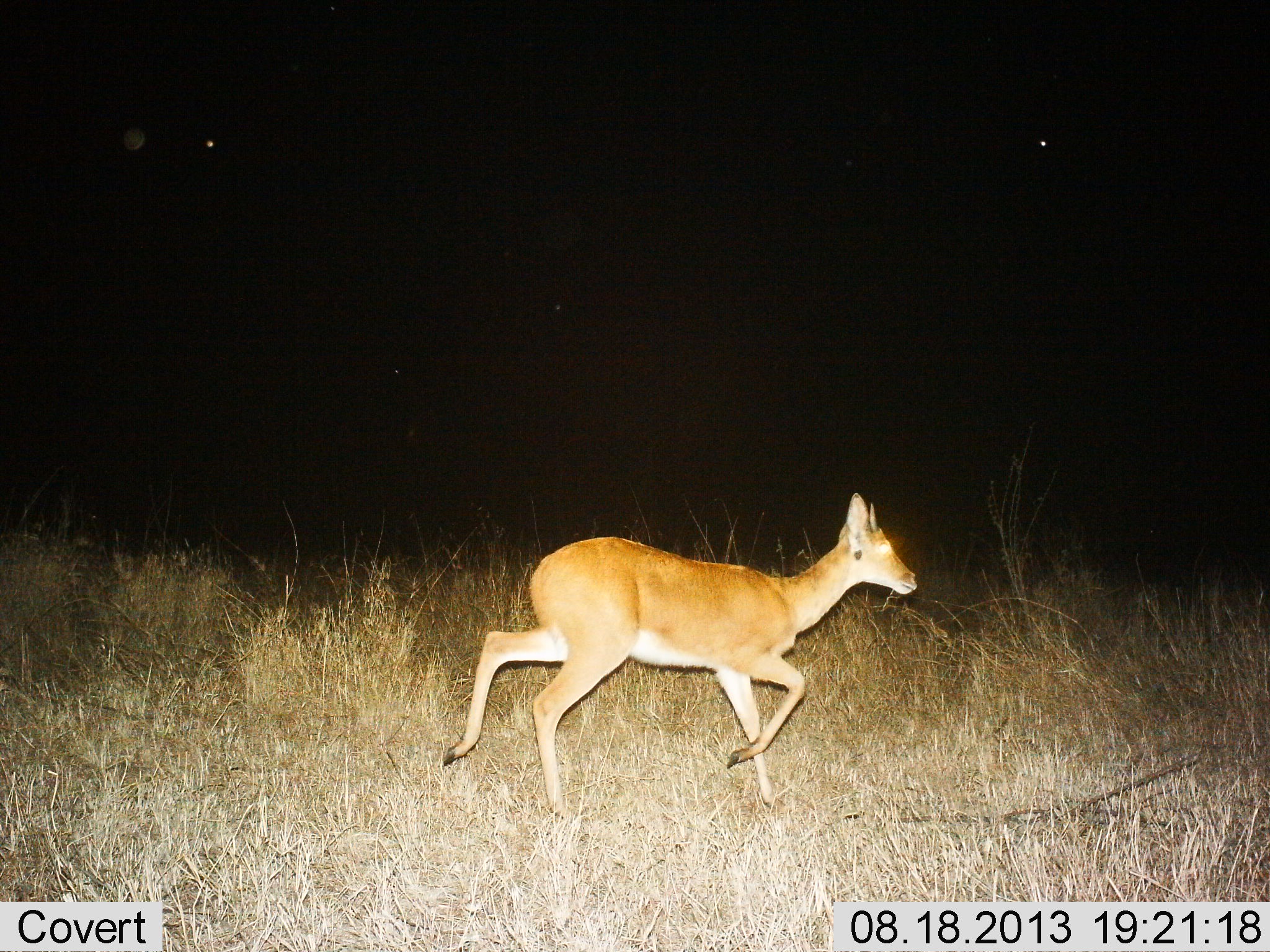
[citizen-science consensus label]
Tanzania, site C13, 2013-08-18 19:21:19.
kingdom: Animalia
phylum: Chordata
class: Mammalia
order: Artiodactyla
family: Bovidae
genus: Redunca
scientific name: Redunca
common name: reedbuck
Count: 1.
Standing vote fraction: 0%.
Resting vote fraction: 0%.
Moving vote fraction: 100%.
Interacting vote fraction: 0%.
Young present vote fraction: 0%.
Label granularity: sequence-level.